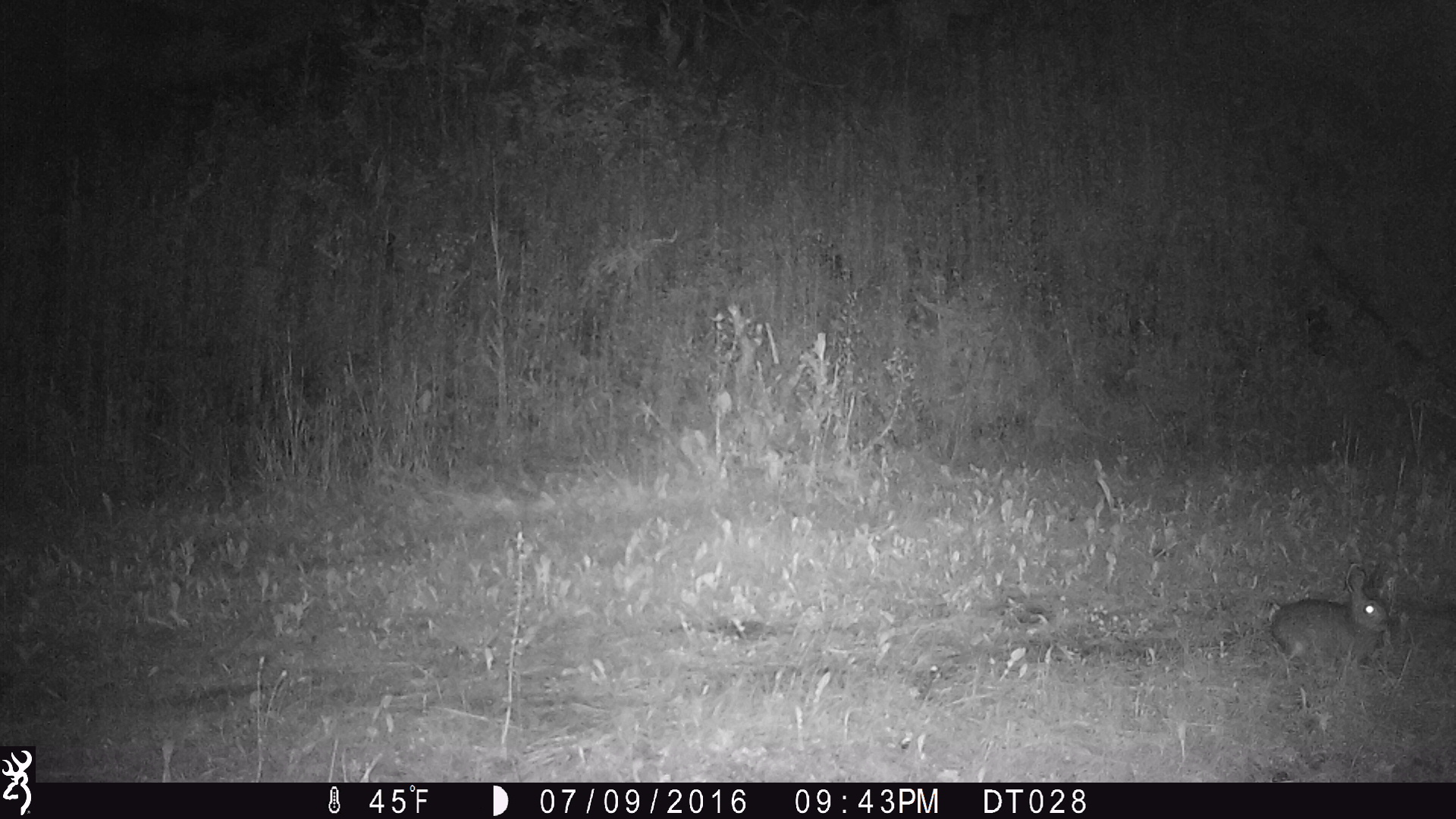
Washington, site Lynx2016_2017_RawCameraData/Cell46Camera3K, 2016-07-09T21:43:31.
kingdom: Animalia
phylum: Chordata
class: Mammalia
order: Lagomorpha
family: Leporidae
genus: Lepus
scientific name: Lepus americanus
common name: snowshoe hare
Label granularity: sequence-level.